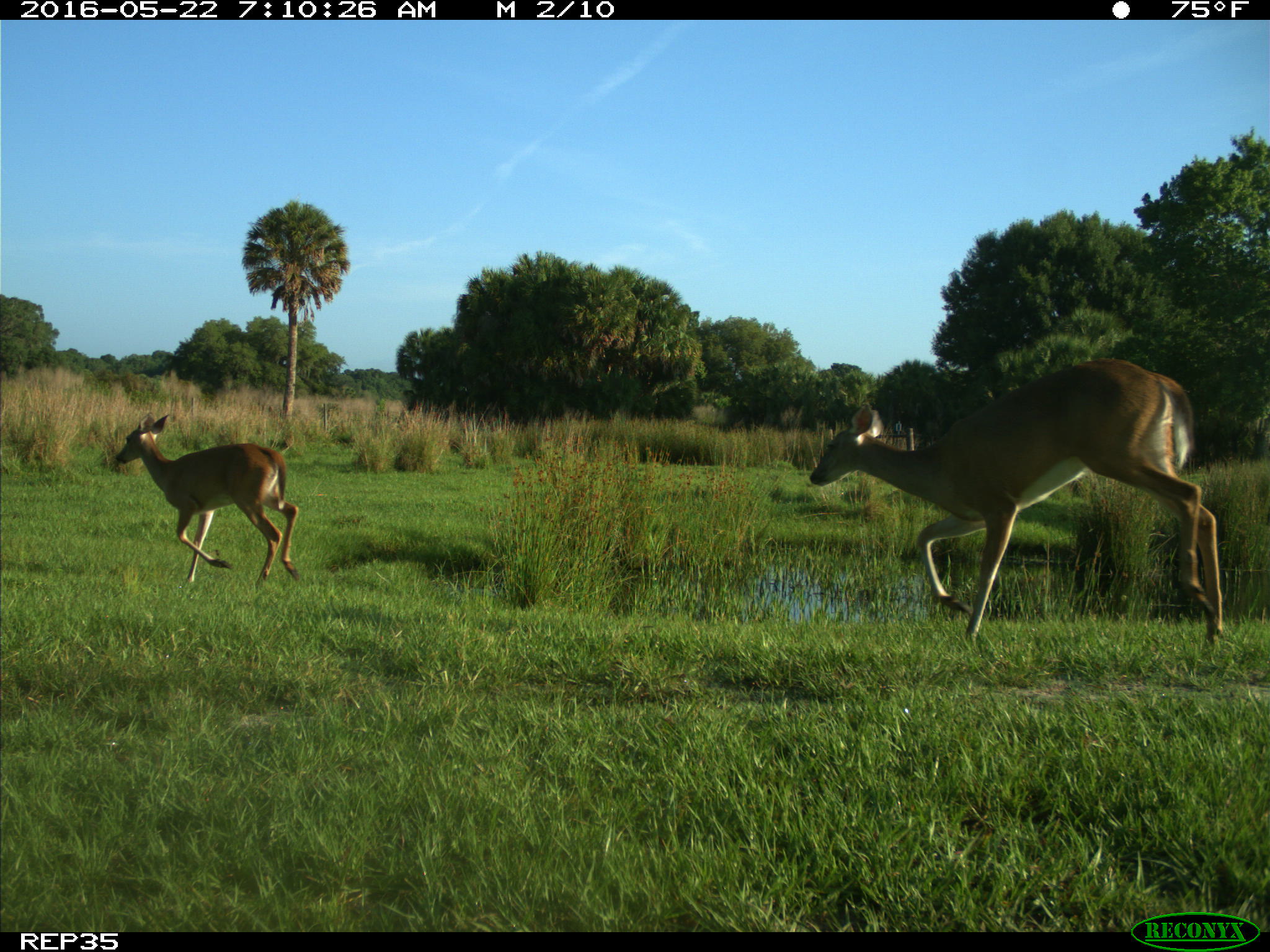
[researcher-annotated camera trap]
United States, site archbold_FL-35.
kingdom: Animalia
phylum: Chordata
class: Mammalia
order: Artiodactyla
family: Cervidae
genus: Odocoileus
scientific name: Odocoileus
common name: deer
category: unidentified deer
Unidentified deer (deer) (Odocoileus).